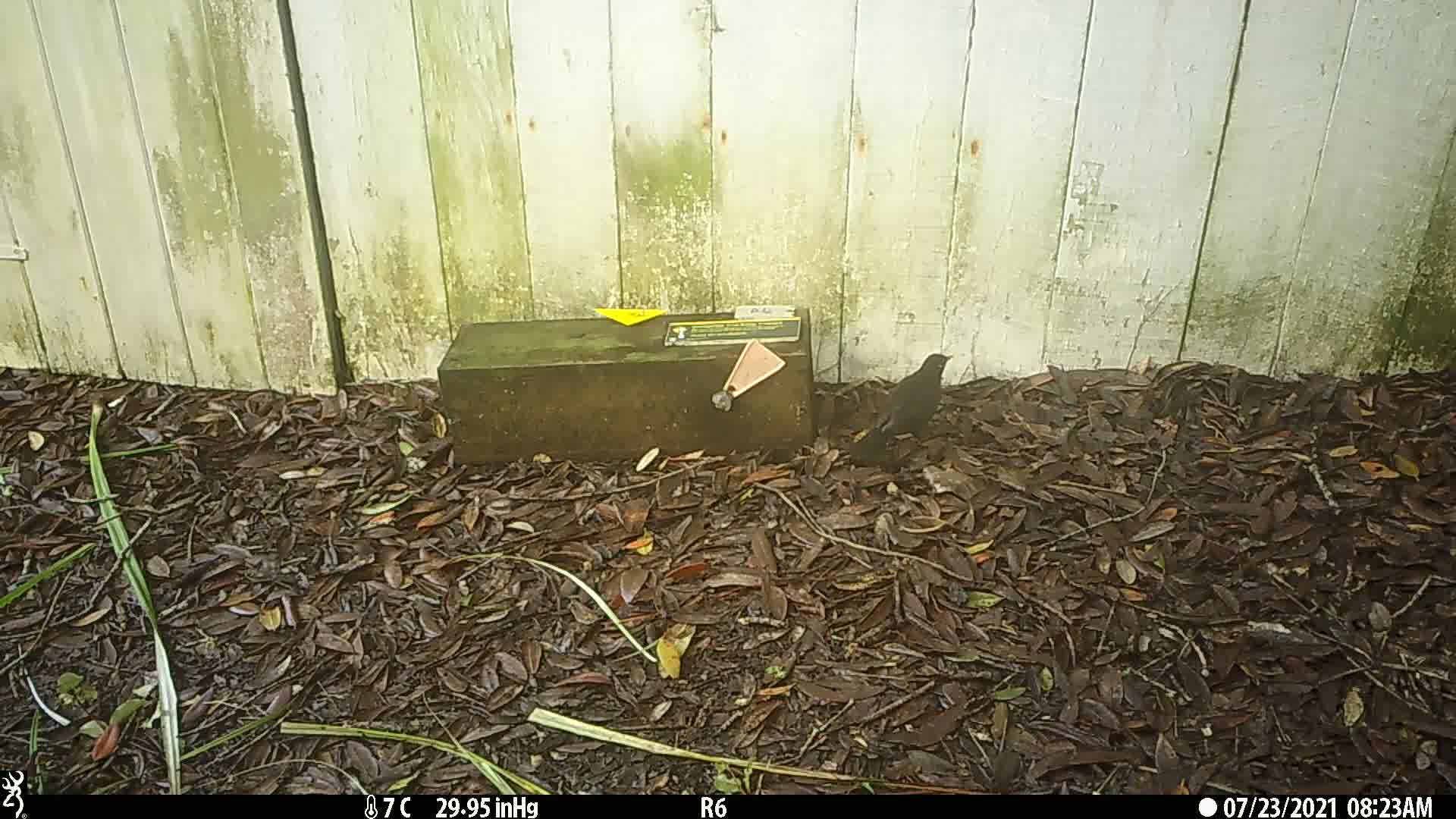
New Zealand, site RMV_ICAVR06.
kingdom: Animalia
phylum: Chordata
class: Aves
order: Passeriformes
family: Turdidae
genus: Turdus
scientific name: Turdus merula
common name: eurasian blackbird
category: blackbird